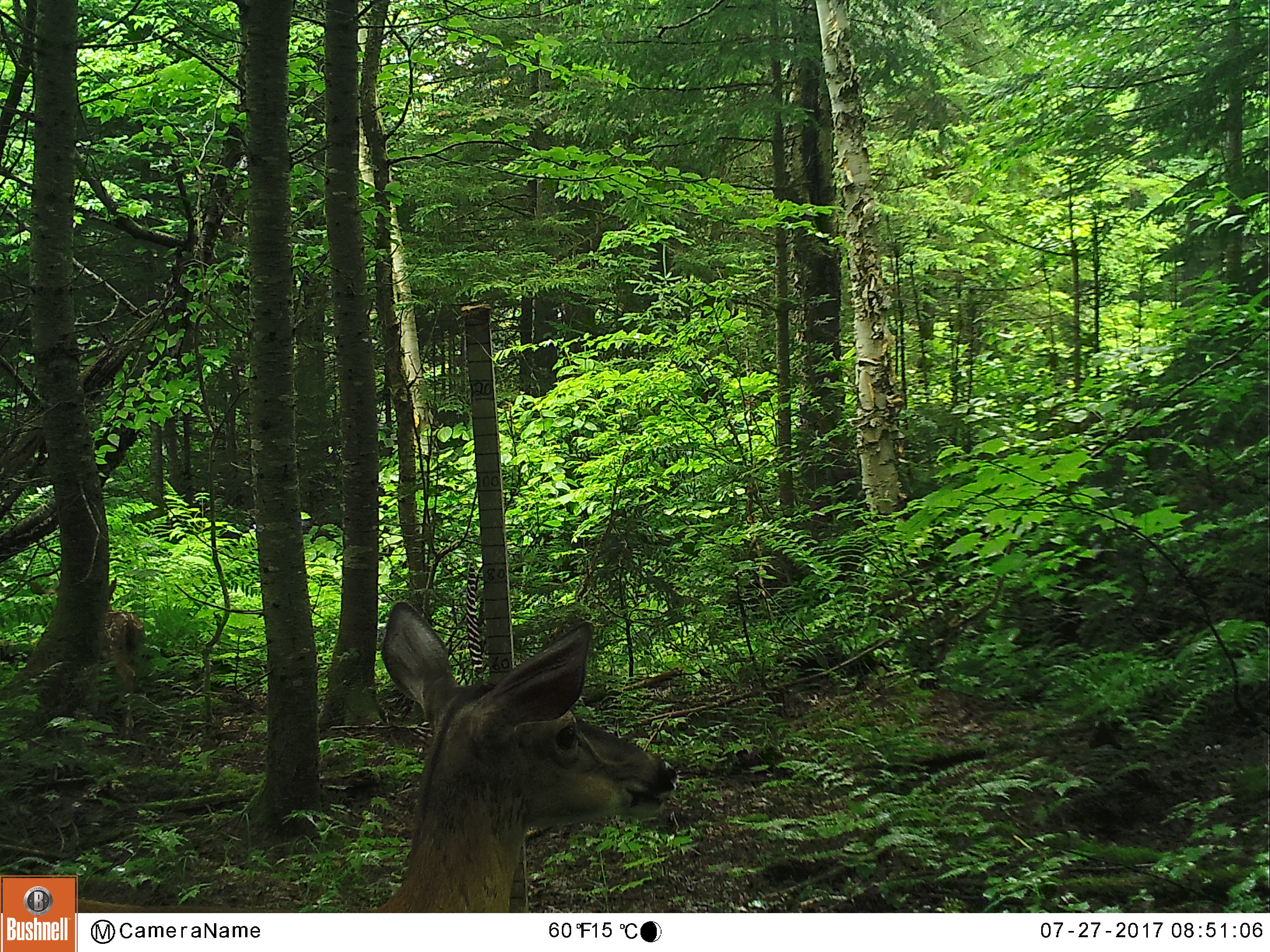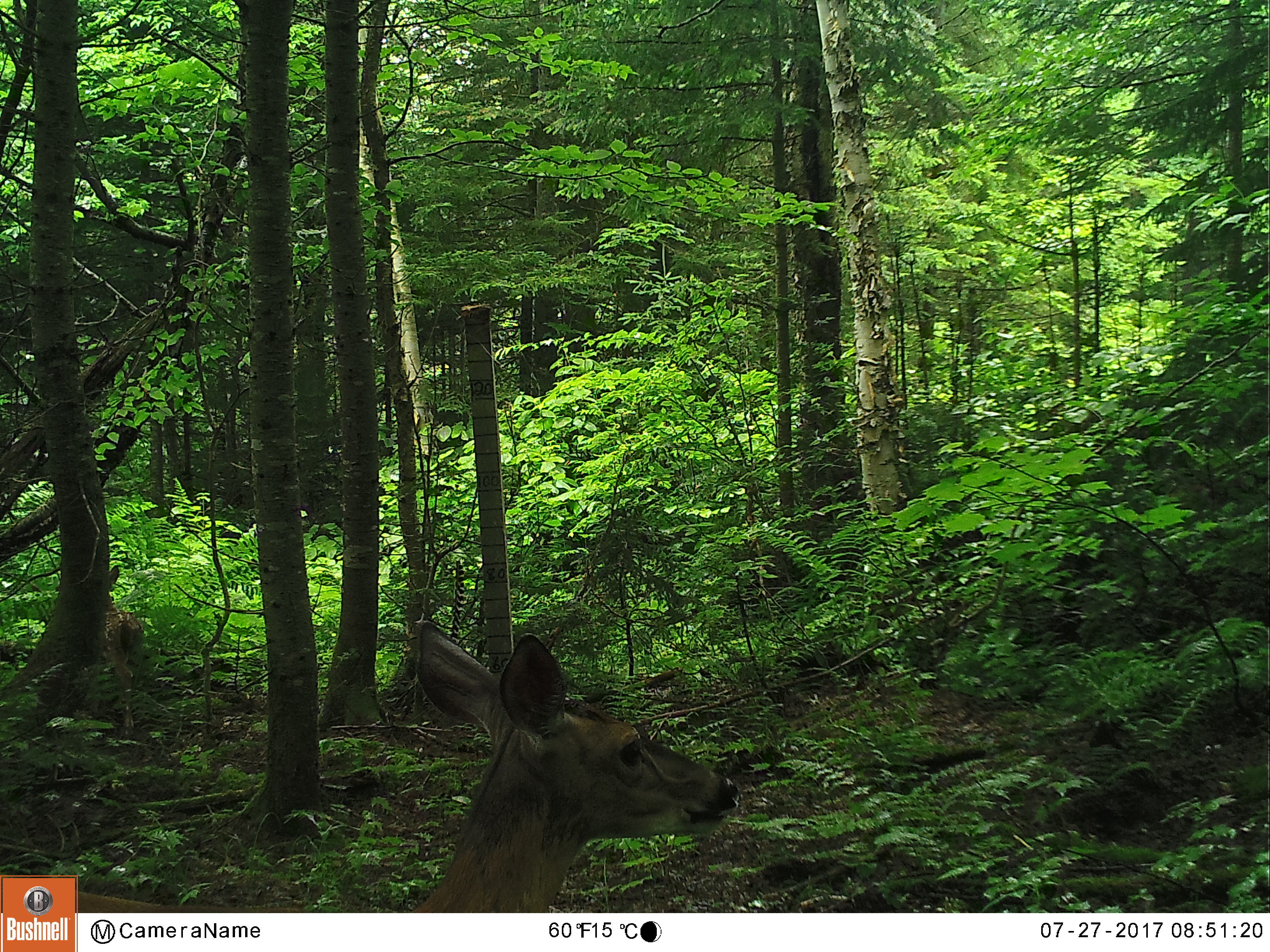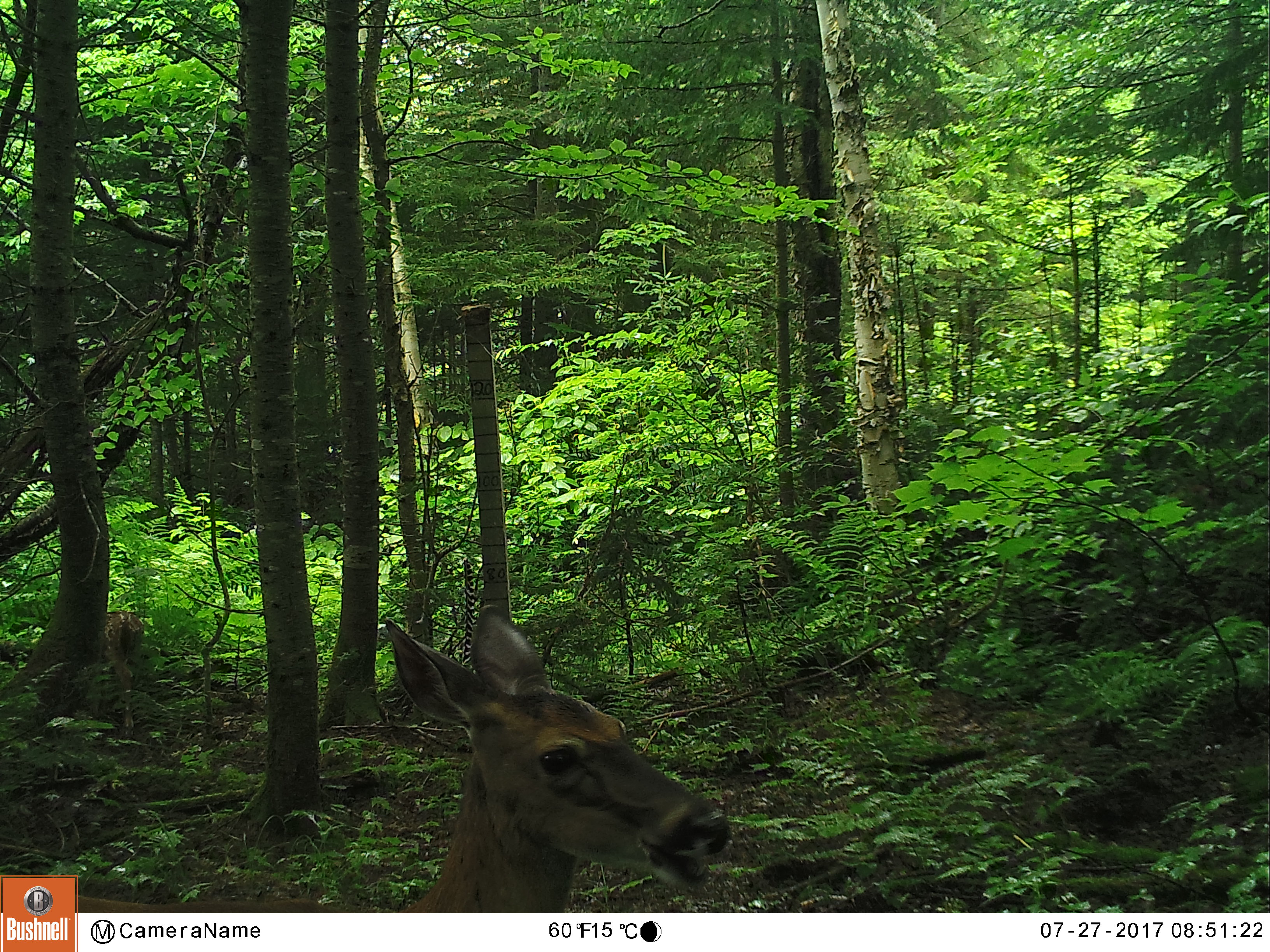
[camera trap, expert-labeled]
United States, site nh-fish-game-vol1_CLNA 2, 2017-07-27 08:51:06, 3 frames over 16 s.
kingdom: Animalia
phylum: Chordata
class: Mammalia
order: Artiodactyla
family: Cervidae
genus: Odocoileus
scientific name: Odocoileus virginianus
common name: white-tailed deer